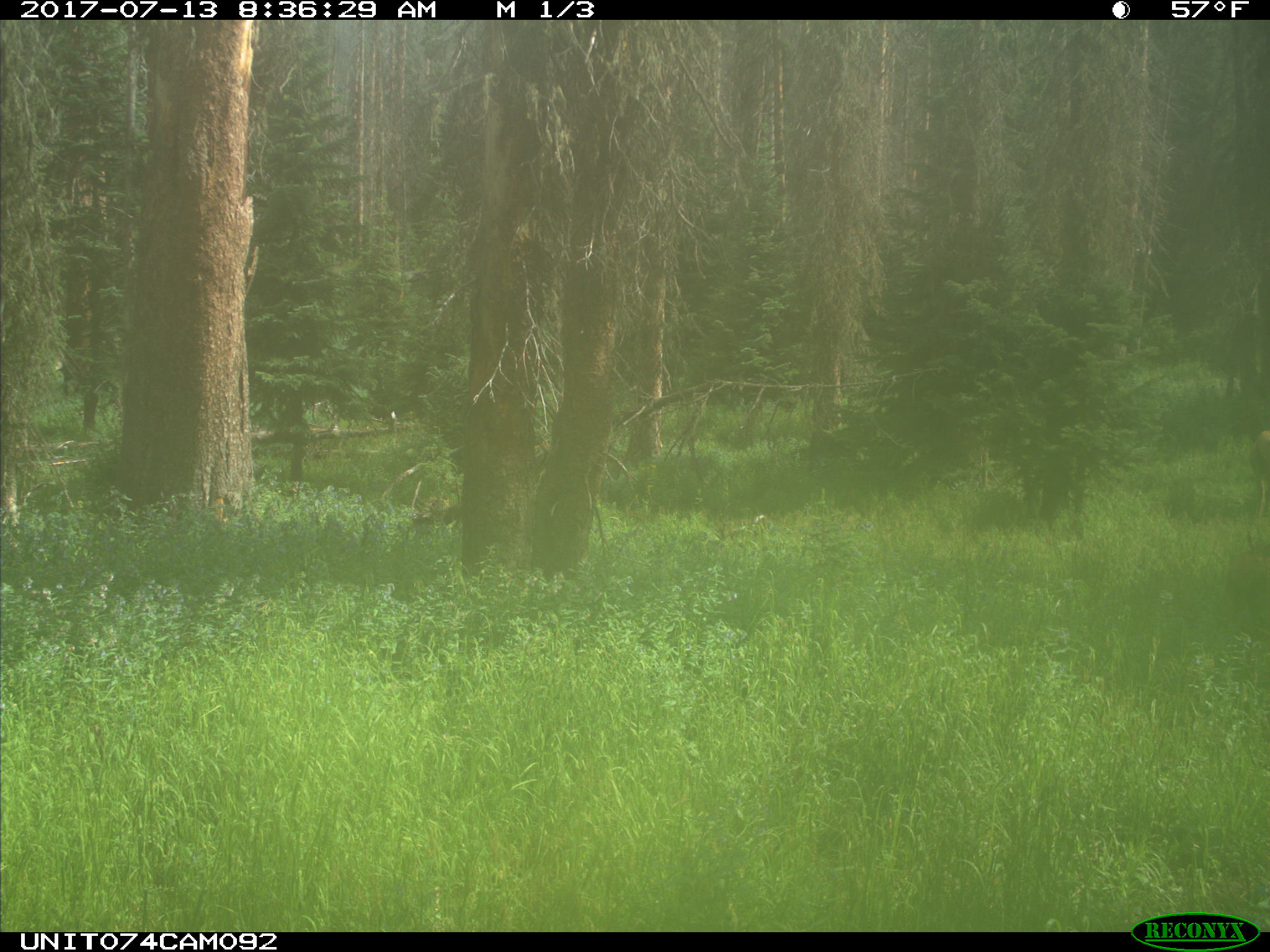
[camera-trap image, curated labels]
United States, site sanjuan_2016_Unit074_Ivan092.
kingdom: Animalia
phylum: Chordata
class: Mammalia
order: Artiodactyla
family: Cervidae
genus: Cervus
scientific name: Cervus elaphus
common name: red deer